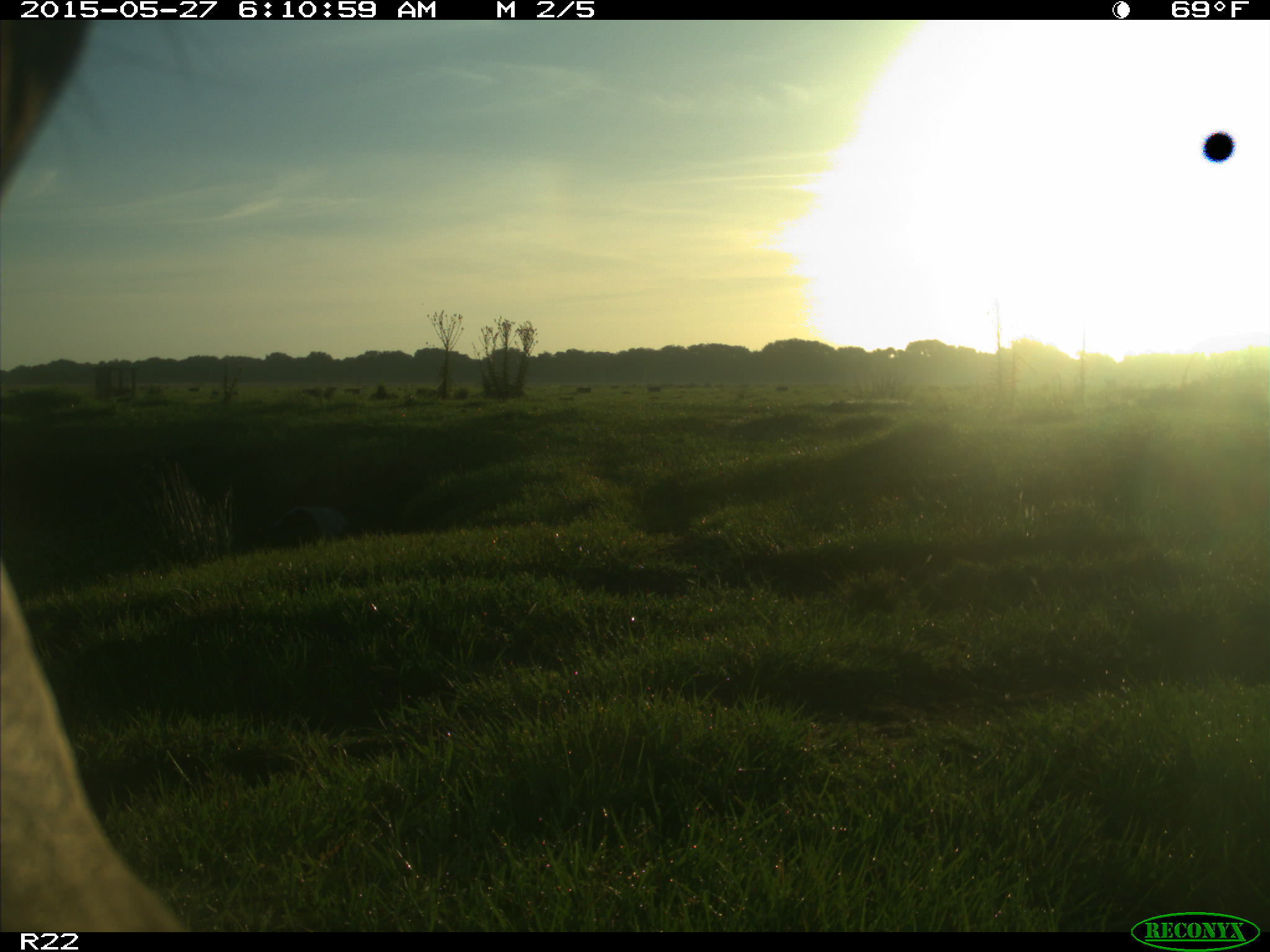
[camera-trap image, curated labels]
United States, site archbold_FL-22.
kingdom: Animalia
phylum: Chordata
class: Mammalia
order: Artiodactyla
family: Bovidae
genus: Bos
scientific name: Bos taurus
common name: domestic cow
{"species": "Bos taurus (domestic cow)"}